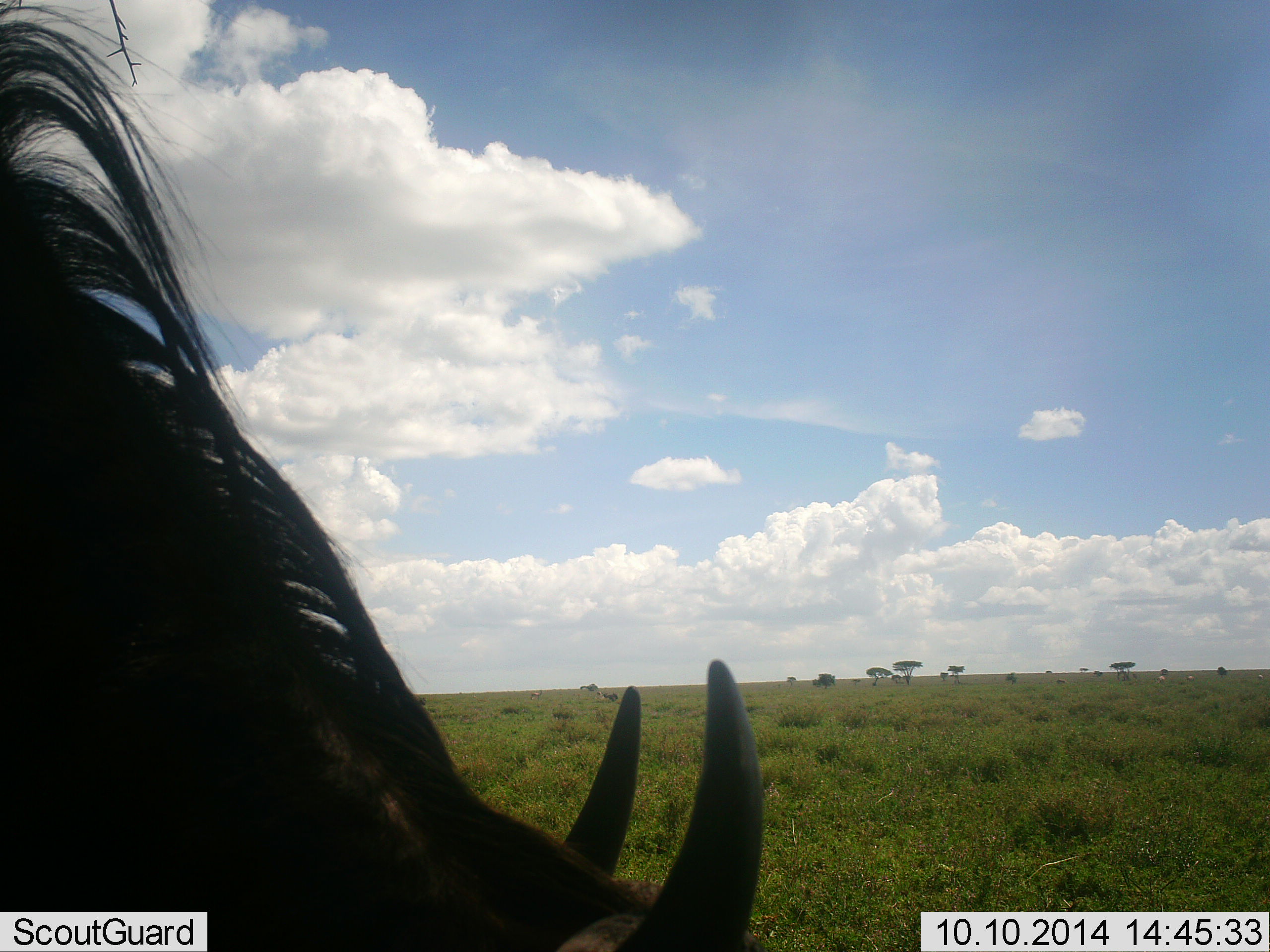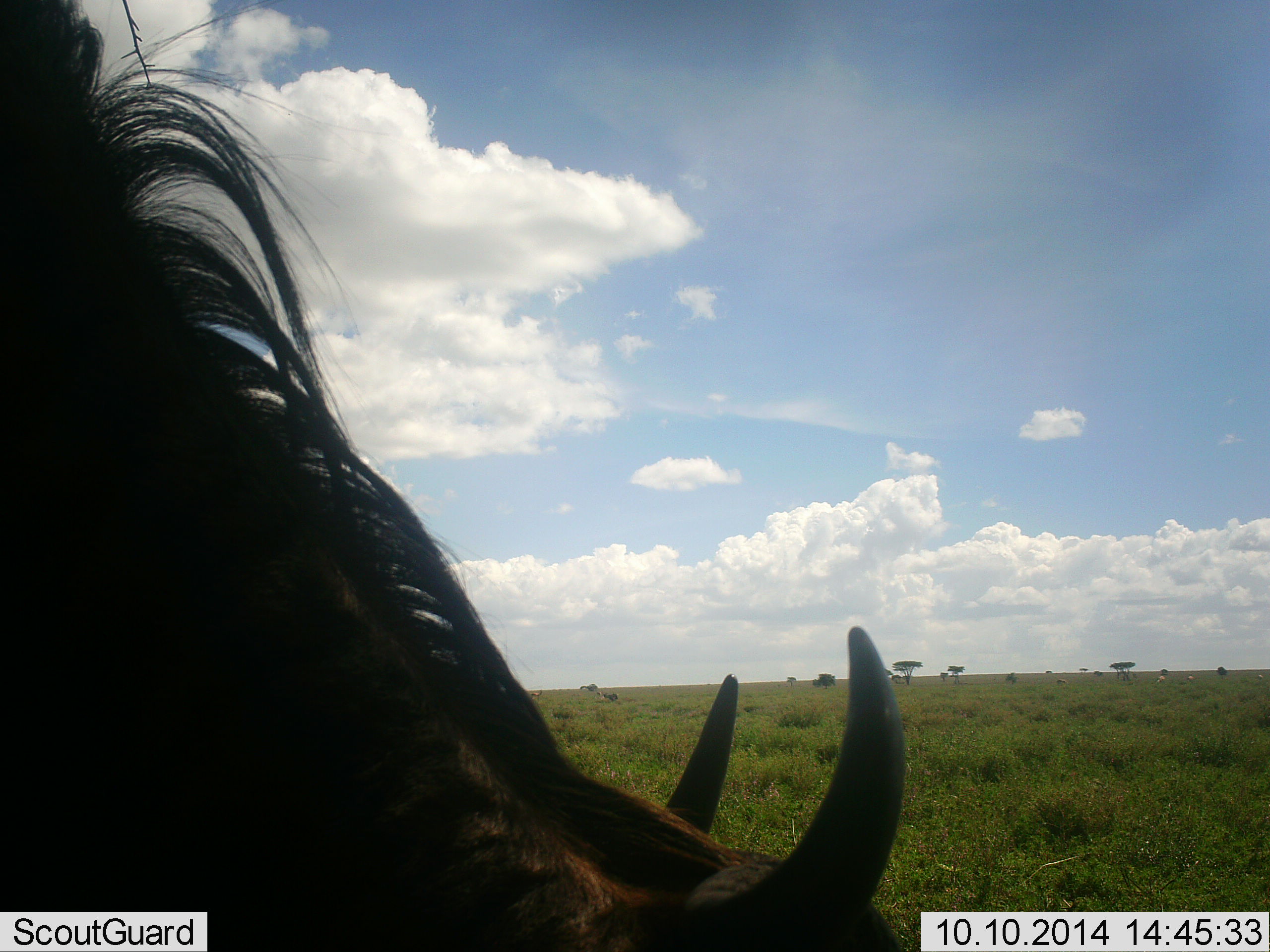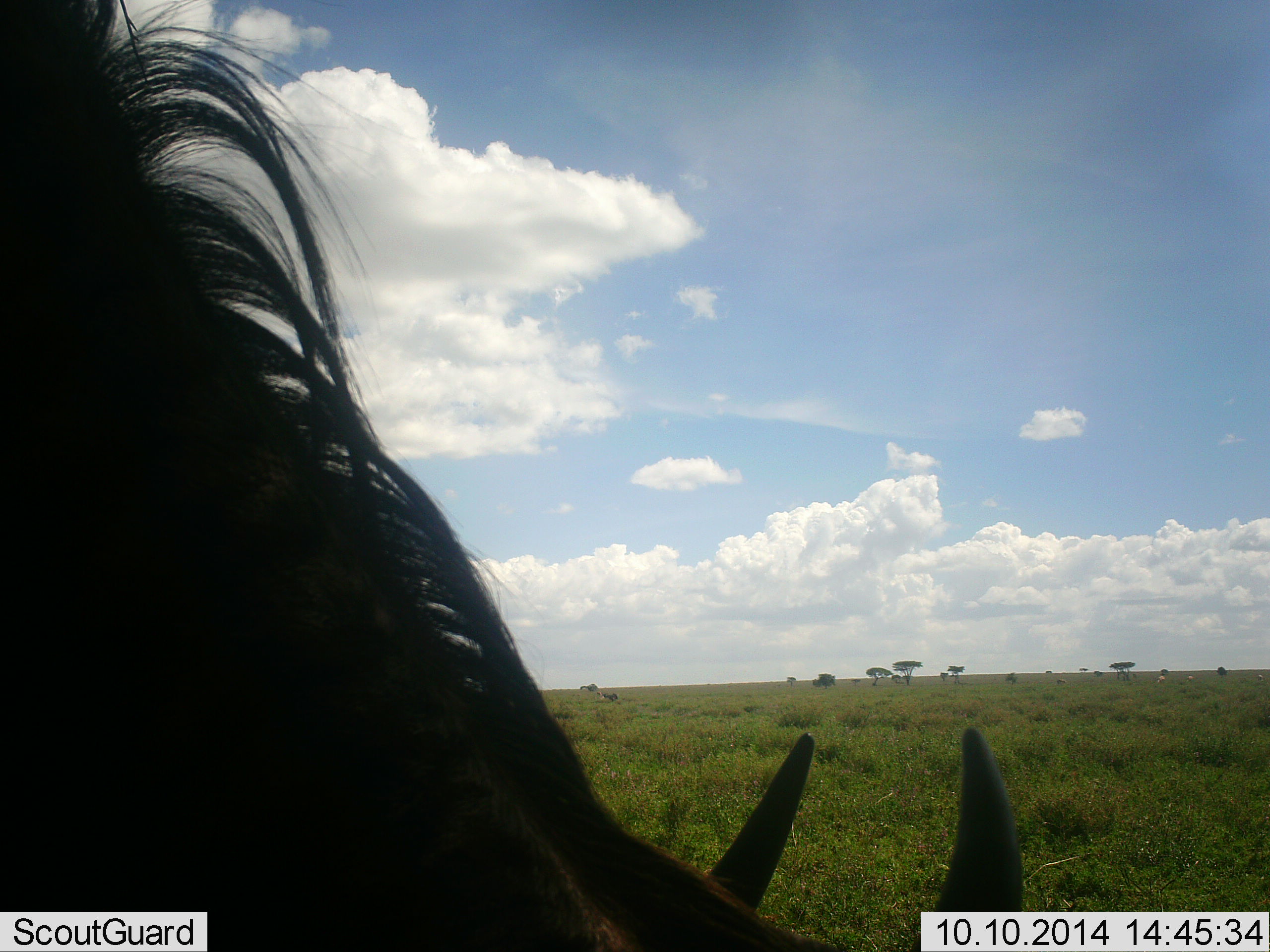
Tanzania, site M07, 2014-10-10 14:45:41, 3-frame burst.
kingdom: Animalia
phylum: Chordata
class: Mammalia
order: Artiodactyla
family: Bovidae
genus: Connochaetes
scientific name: Connochaetes taurinus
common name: blue wildebeest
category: wildebeest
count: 1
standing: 40%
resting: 0%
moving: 0%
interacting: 0%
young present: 0%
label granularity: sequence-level